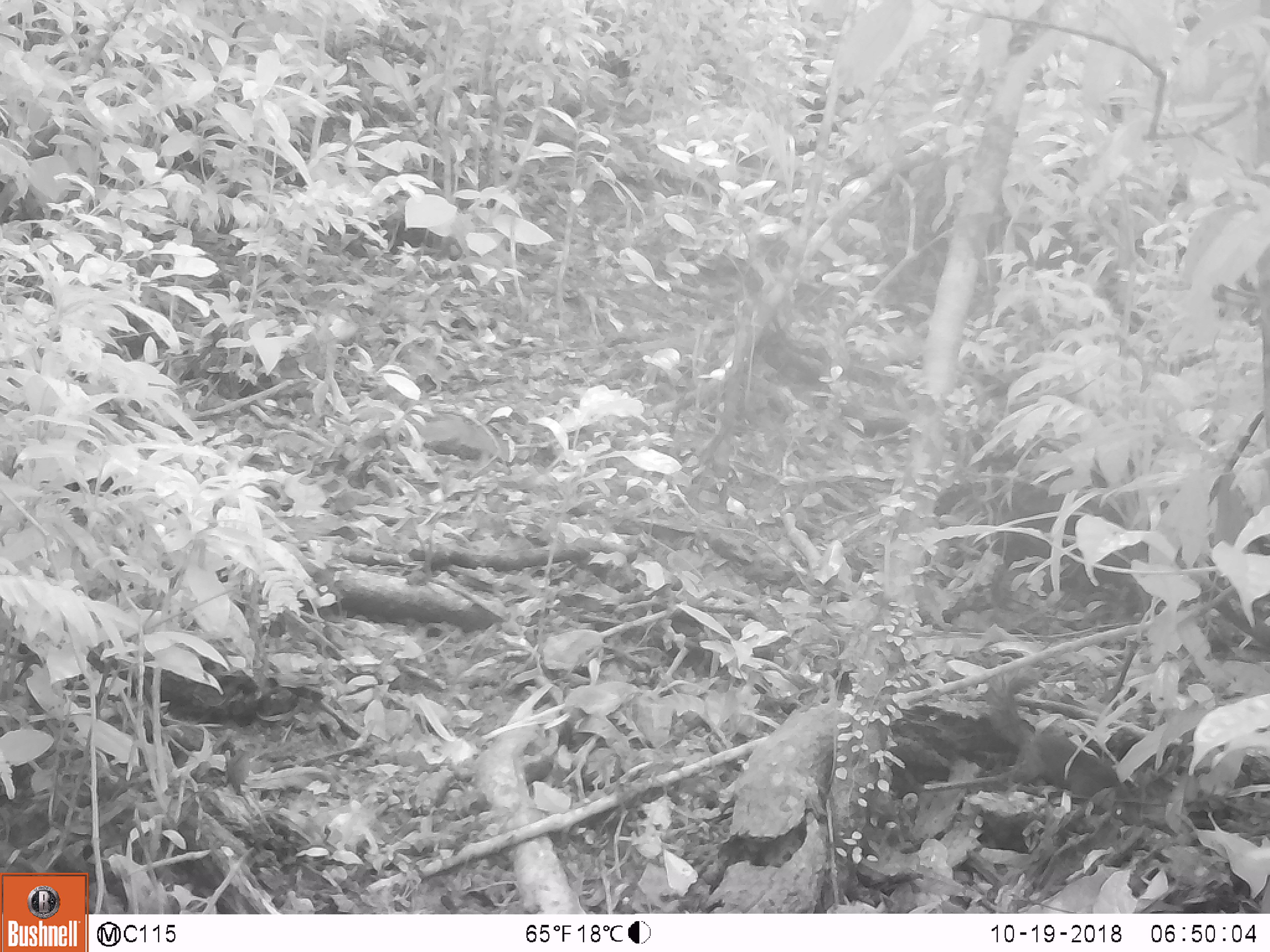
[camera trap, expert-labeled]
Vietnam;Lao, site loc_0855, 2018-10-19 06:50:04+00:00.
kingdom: Animalia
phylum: Chordata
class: Mammalia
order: Rodentia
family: Sciuridae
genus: Dremomys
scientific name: Dremomys rufigenis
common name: red-cheeked squirrel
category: red cheeked squirrel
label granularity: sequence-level